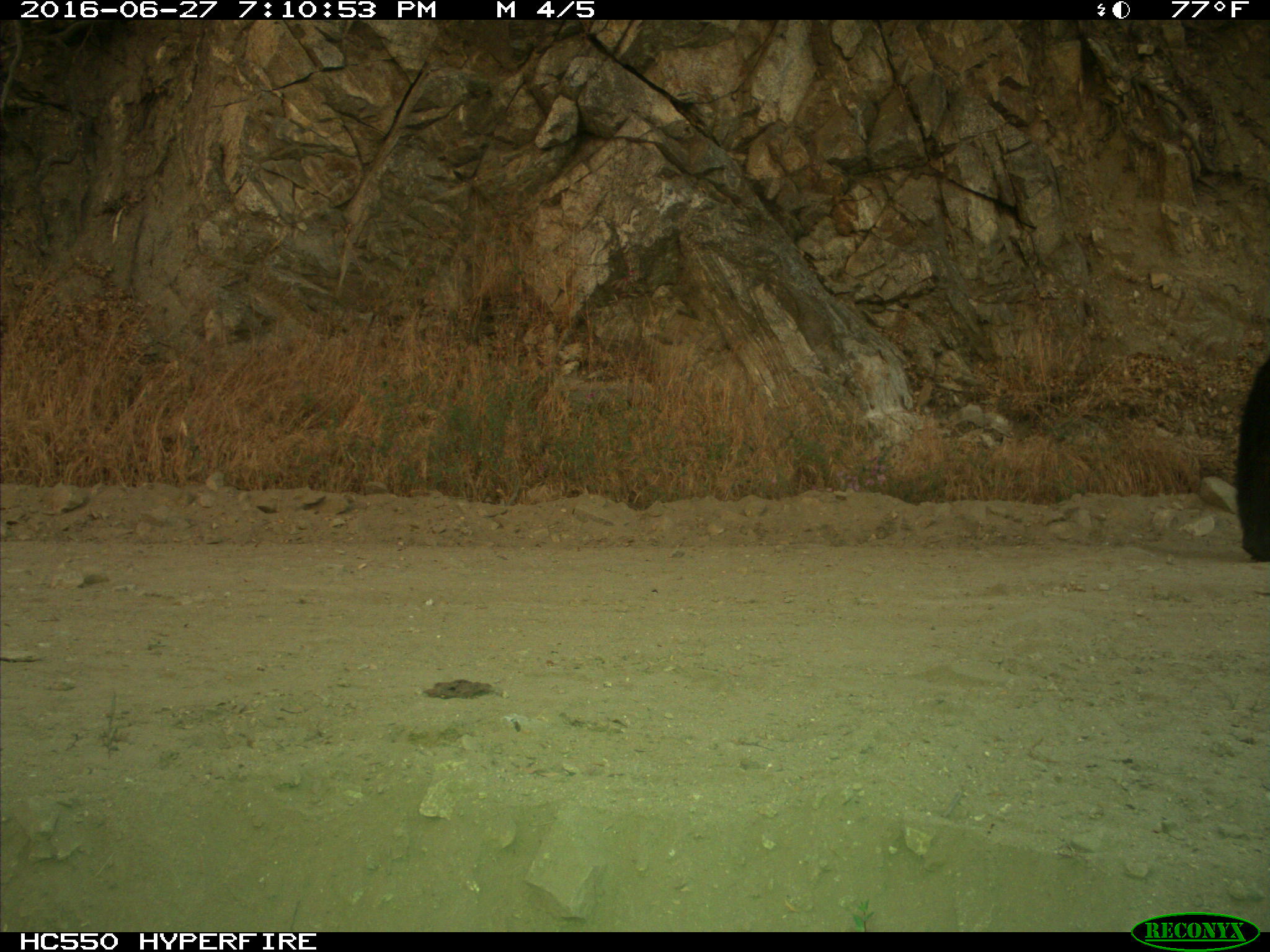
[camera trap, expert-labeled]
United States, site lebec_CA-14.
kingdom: Animalia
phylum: Chordata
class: Mammalia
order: Carnivora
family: Ursidae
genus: Ursus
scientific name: Ursus americanus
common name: american black bear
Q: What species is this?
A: Ursus americanus (american black bear).